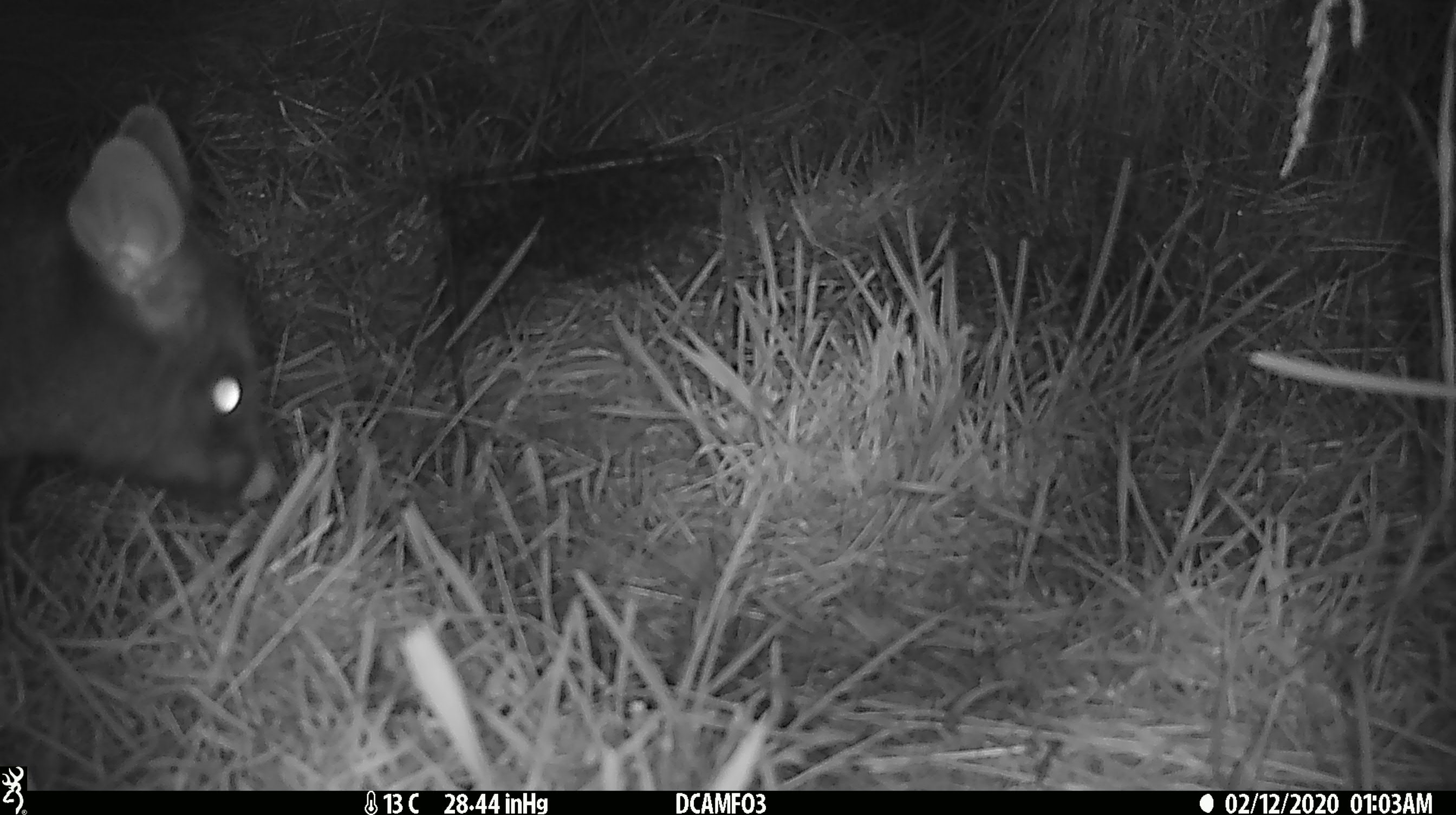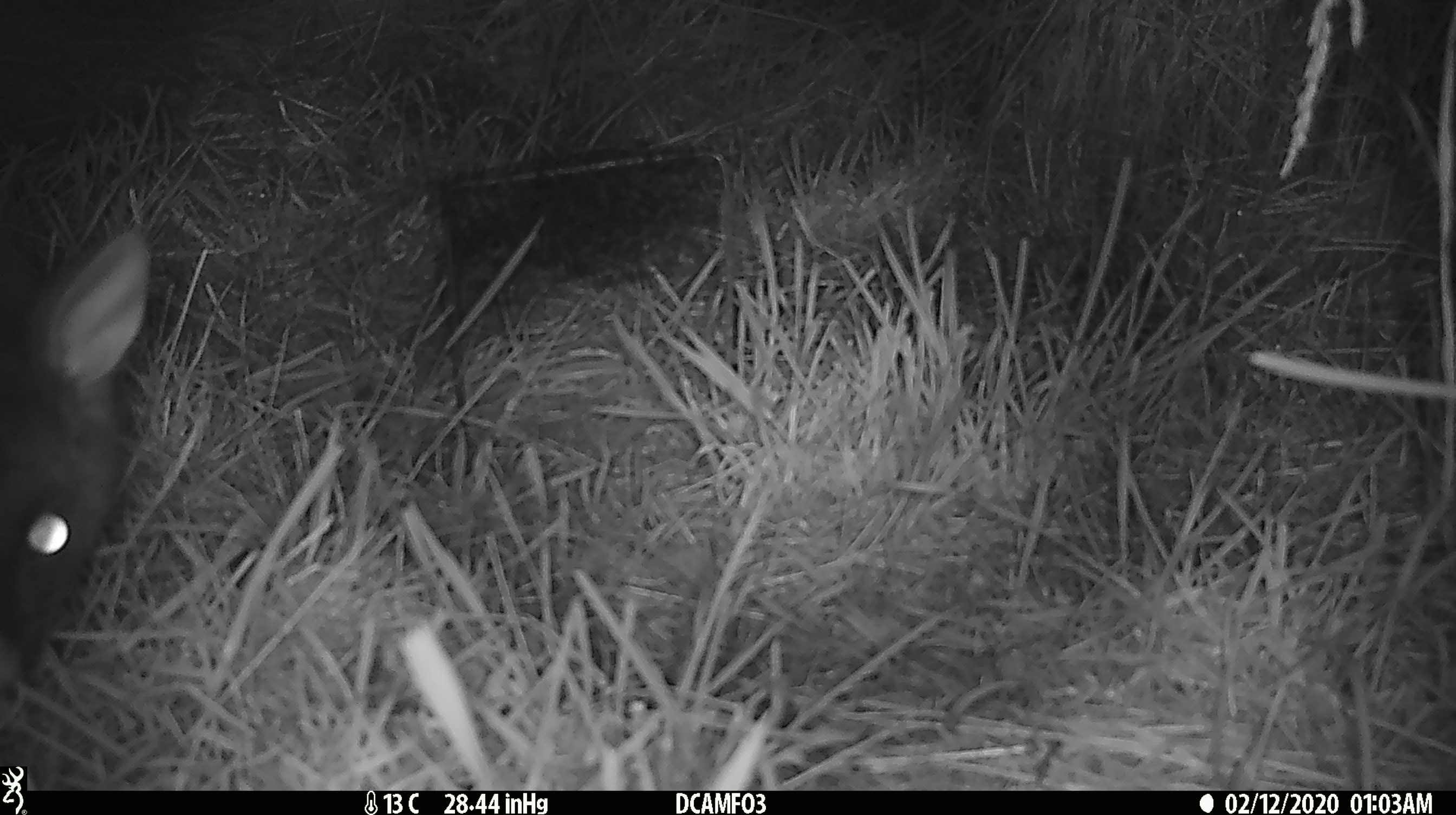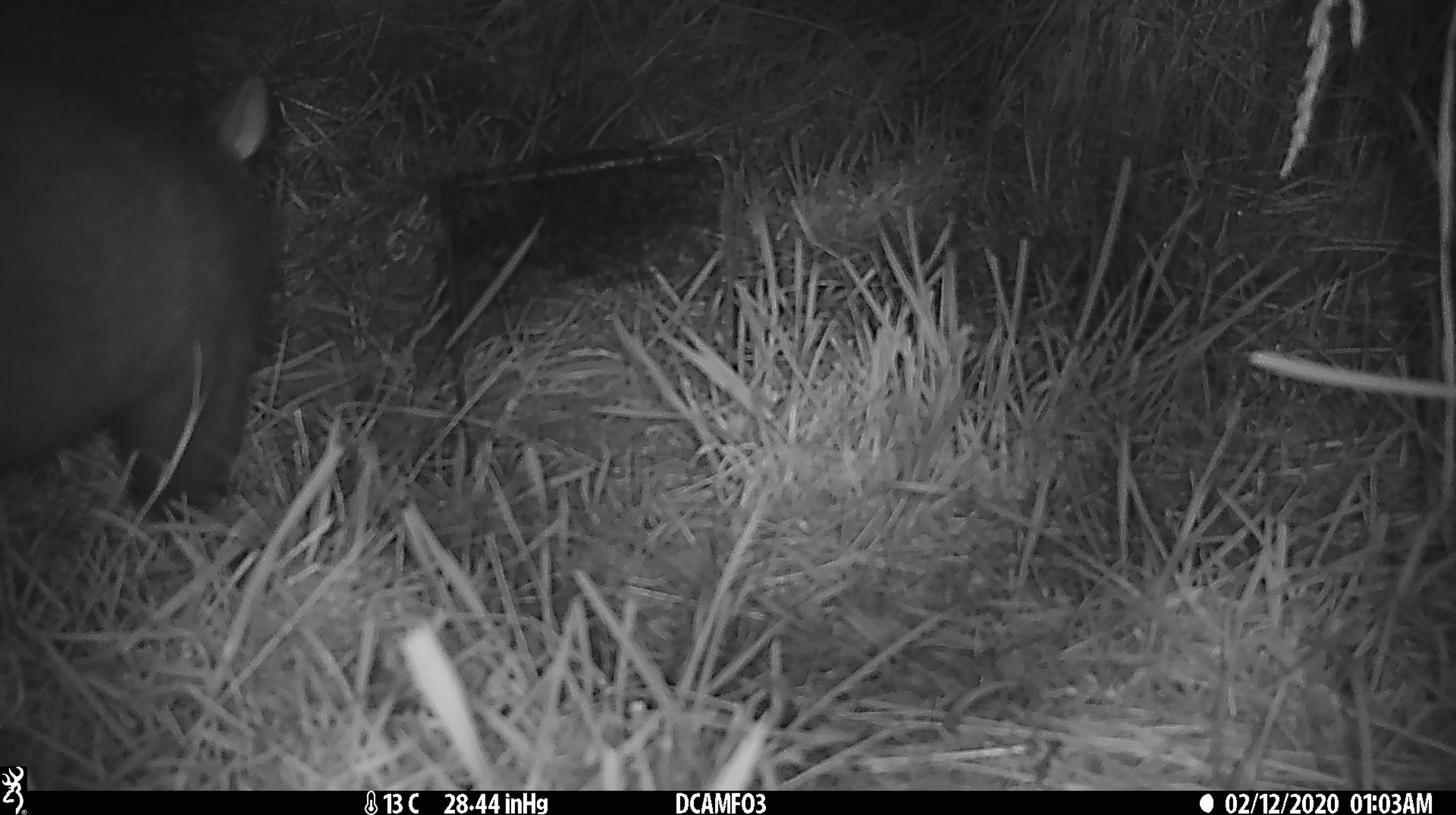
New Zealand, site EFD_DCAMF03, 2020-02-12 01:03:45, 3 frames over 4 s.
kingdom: Animalia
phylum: Chordata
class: Mammalia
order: Diprotodontia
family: Phalangeridae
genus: Trichosurus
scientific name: Trichosurus vulpecula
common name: common brushtail possum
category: possum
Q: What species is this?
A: Possum (common brushtail possum) (Trichosurus vulpecula).